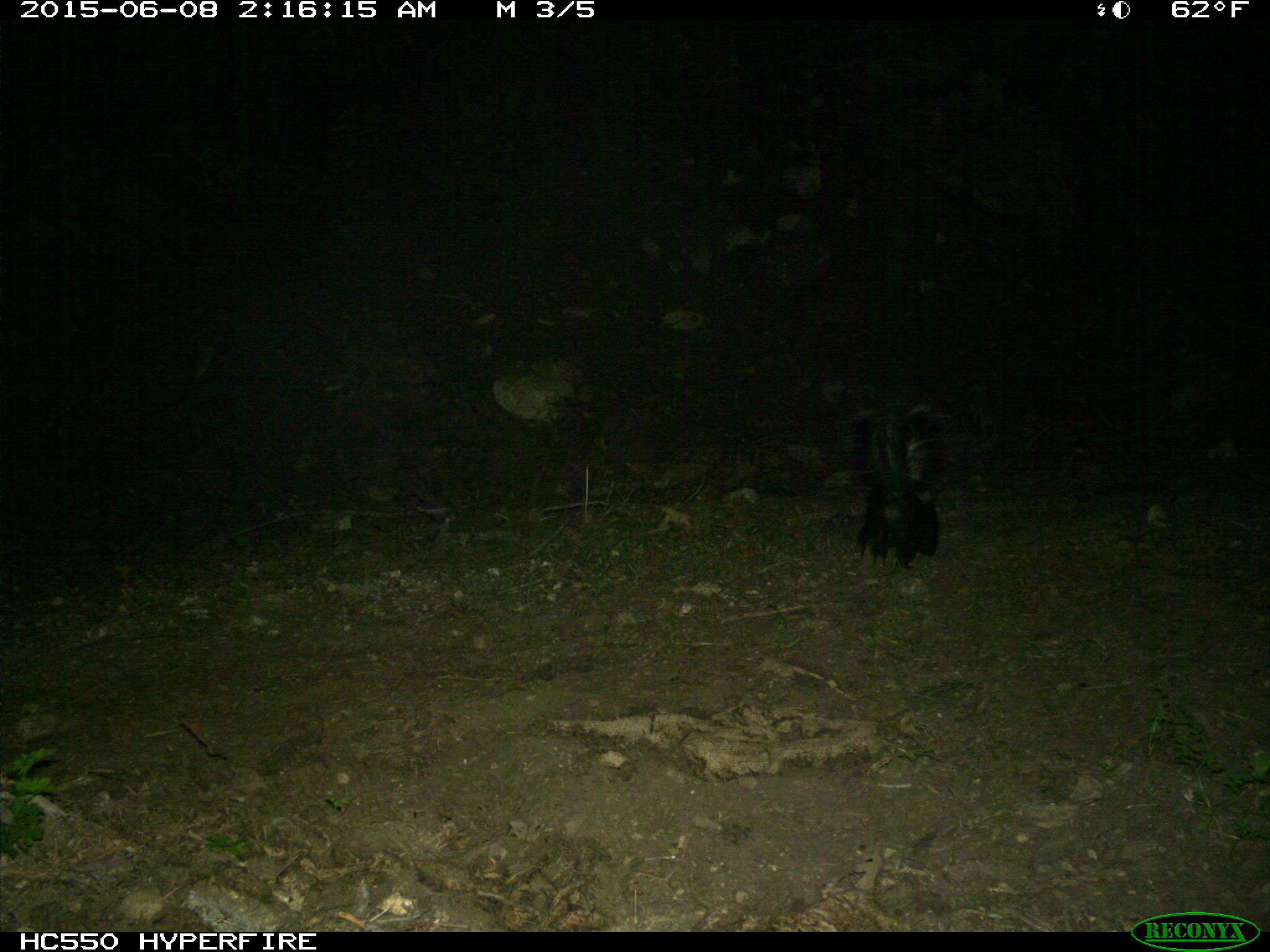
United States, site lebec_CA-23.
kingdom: Animalia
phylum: Chordata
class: Mammalia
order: Carnivora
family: Mephitidae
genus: Mephitis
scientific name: Mephitis mephitis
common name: striped skunk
Mephitis mephitis (striped skunk).